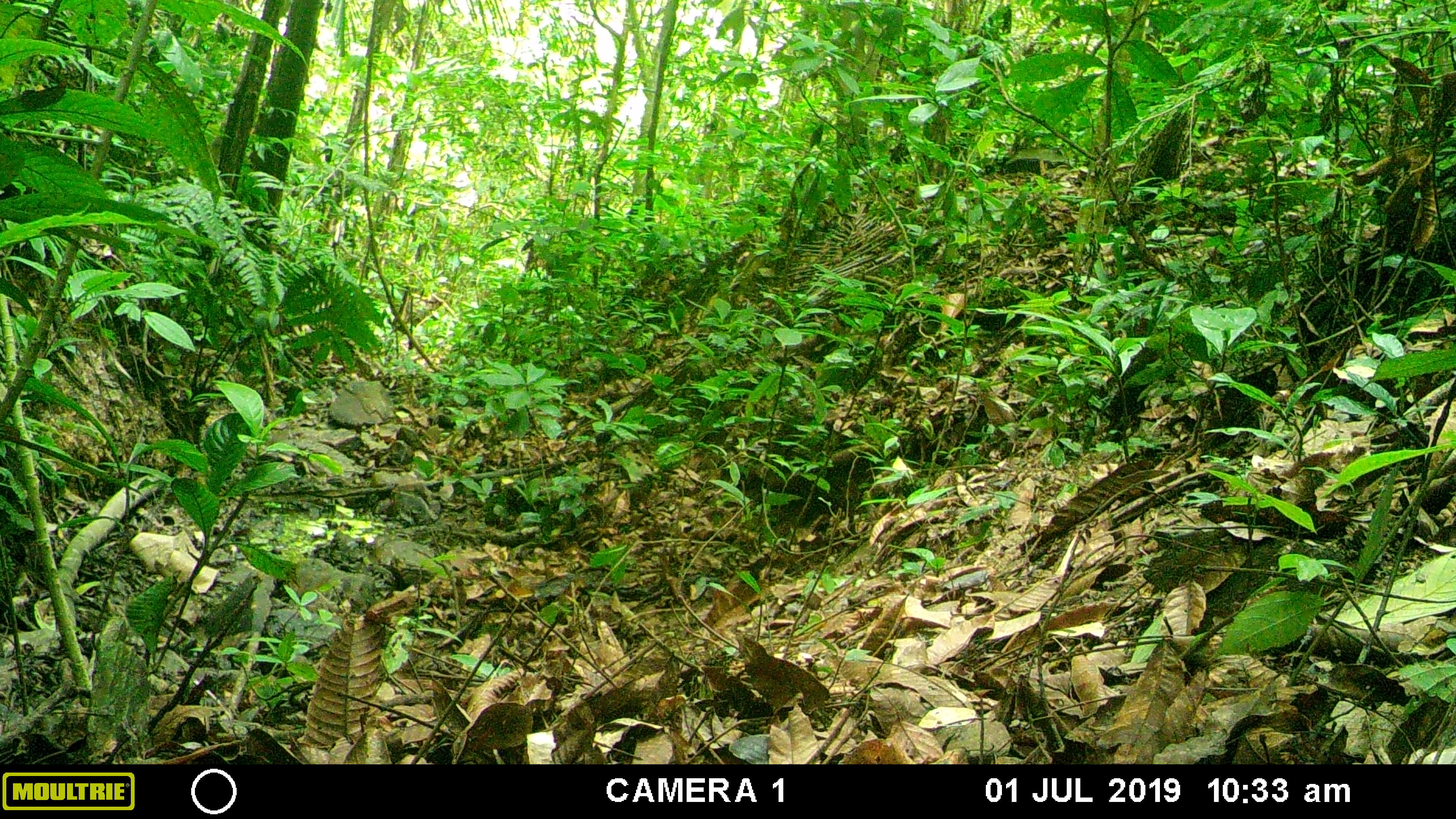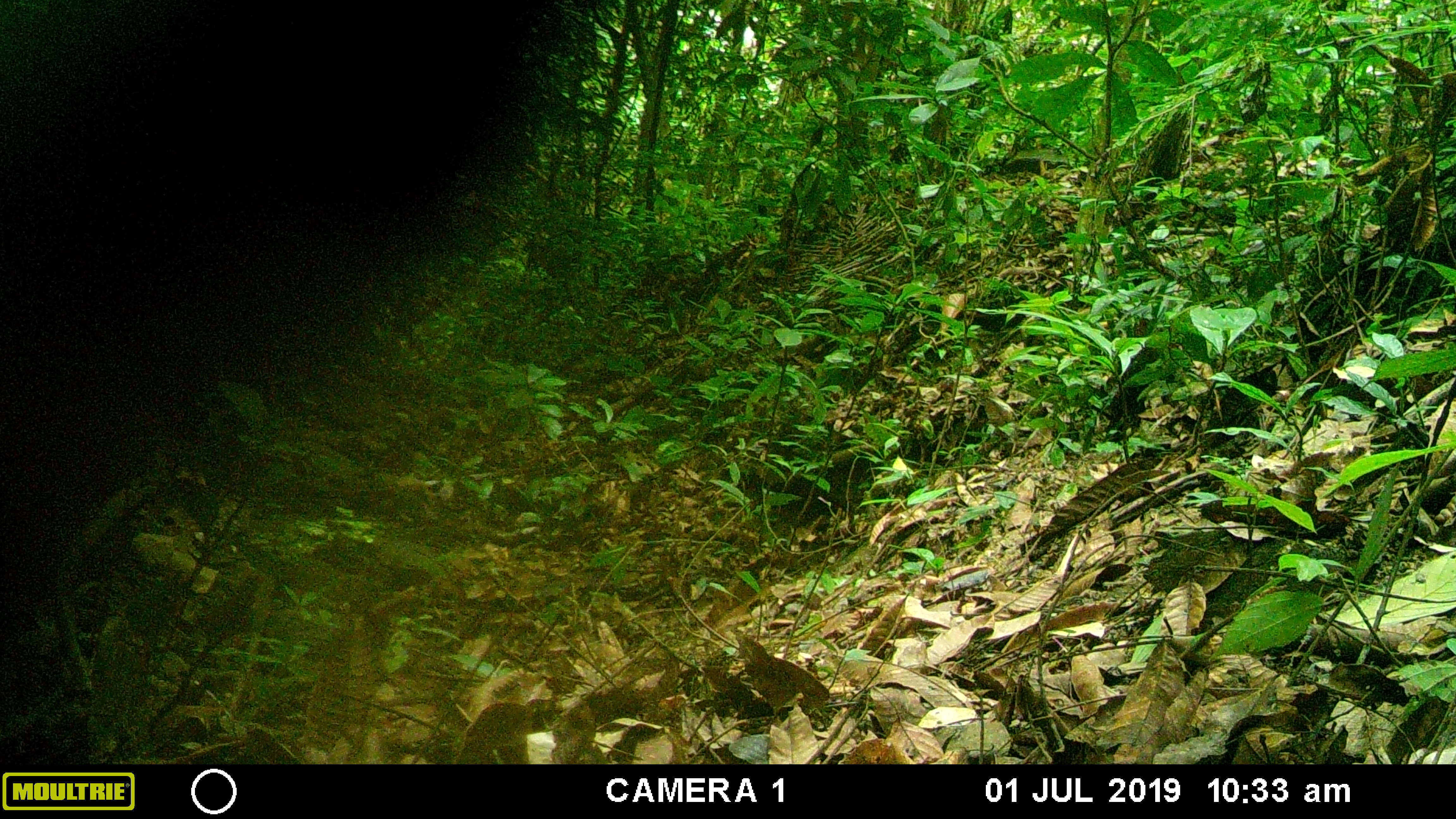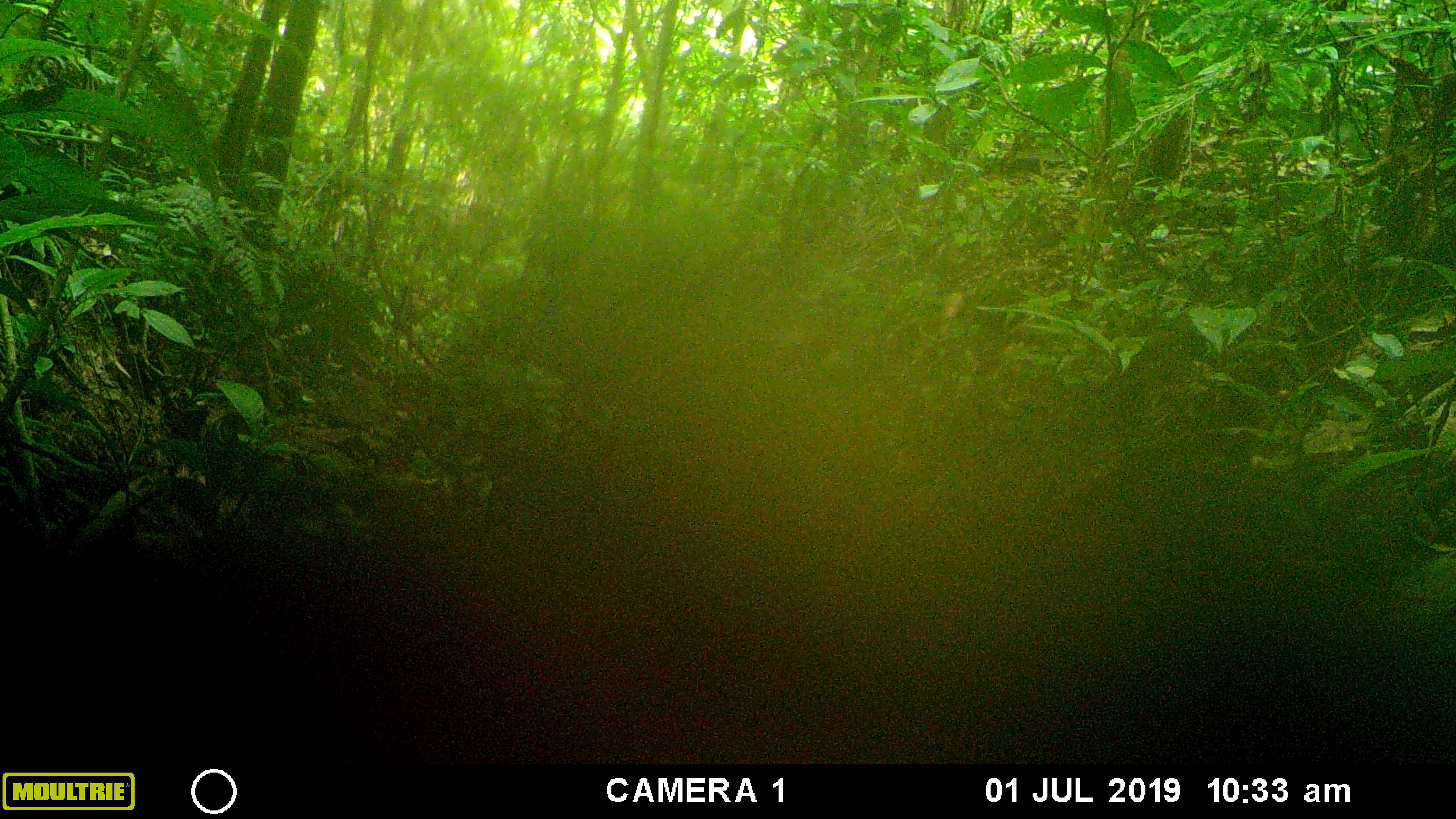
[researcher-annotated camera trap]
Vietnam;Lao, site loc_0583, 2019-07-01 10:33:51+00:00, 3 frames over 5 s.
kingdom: Animalia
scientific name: Animalia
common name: animal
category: unidentified animal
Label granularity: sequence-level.